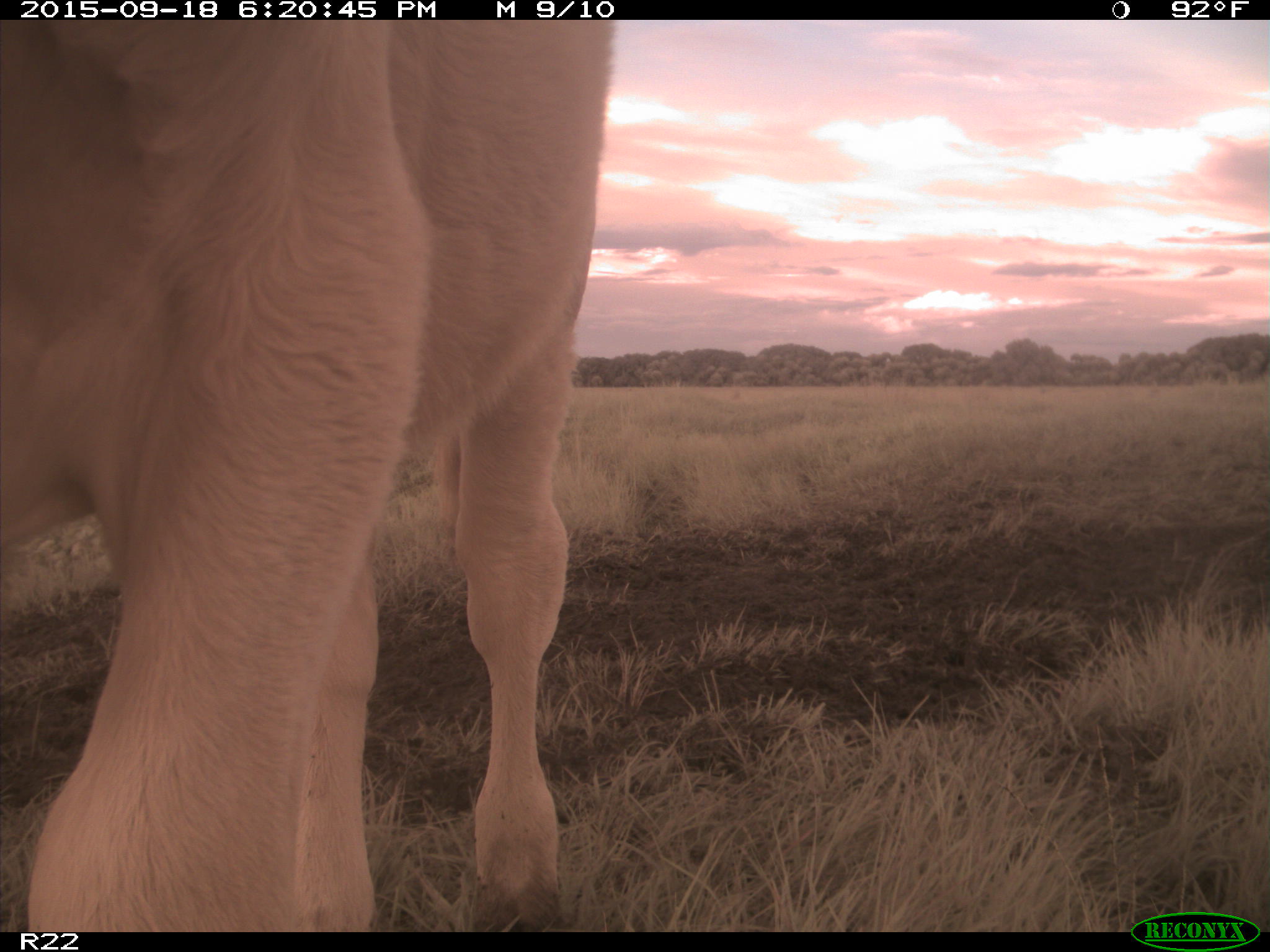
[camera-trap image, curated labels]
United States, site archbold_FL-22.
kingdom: Animalia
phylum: Chordata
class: Mammalia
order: Artiodactyla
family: Bovidae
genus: Bos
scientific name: Bos taurus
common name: domestic cow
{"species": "Bos taurus (domestic cow)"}